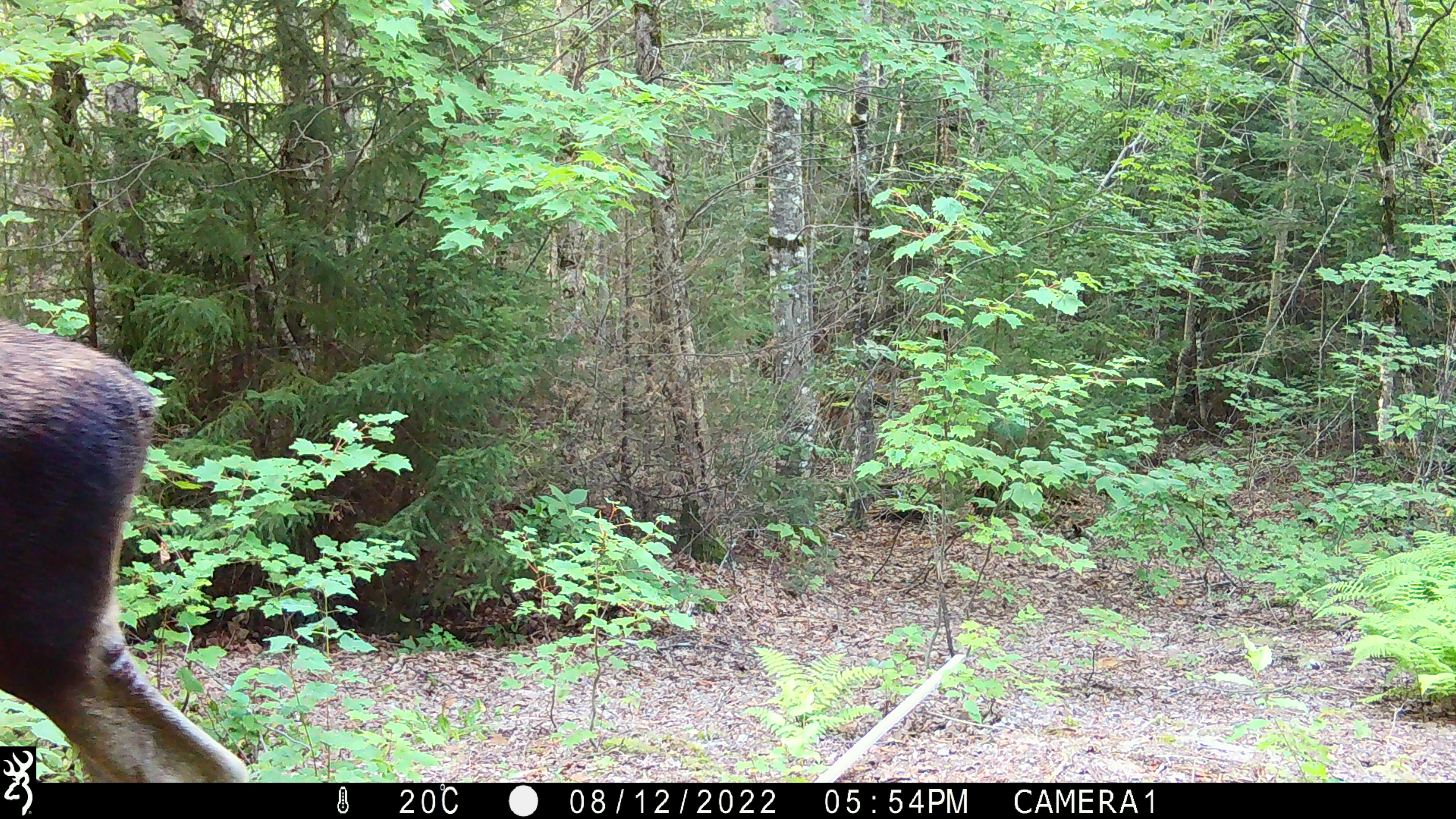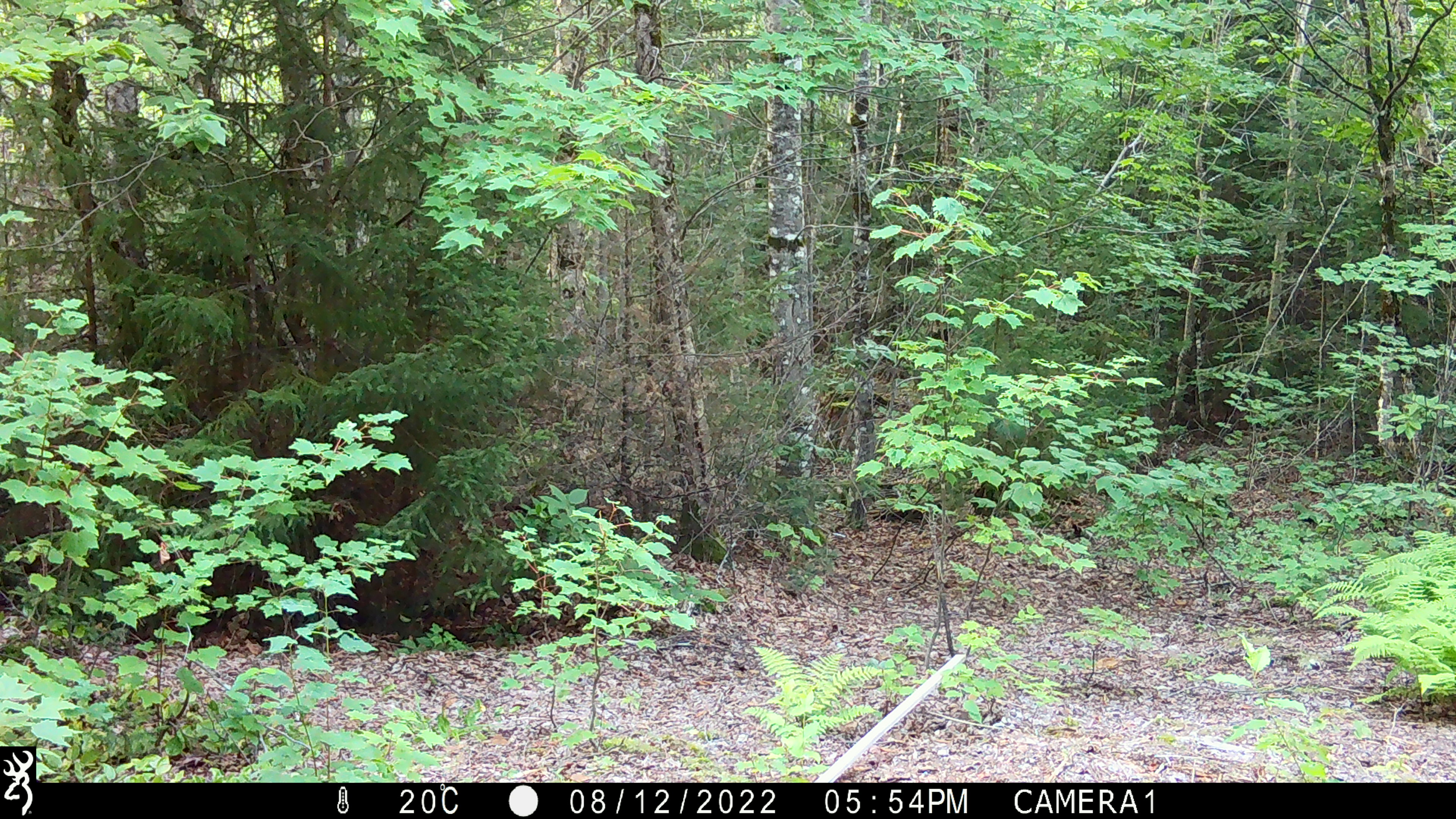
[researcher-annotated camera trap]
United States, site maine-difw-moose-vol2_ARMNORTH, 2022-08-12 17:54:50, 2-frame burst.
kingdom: Animalia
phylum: Chordata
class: Mammalia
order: Artiodactyla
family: Cervidae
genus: Alces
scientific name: Alces alces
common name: moose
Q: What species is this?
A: Moose (Alces alces).